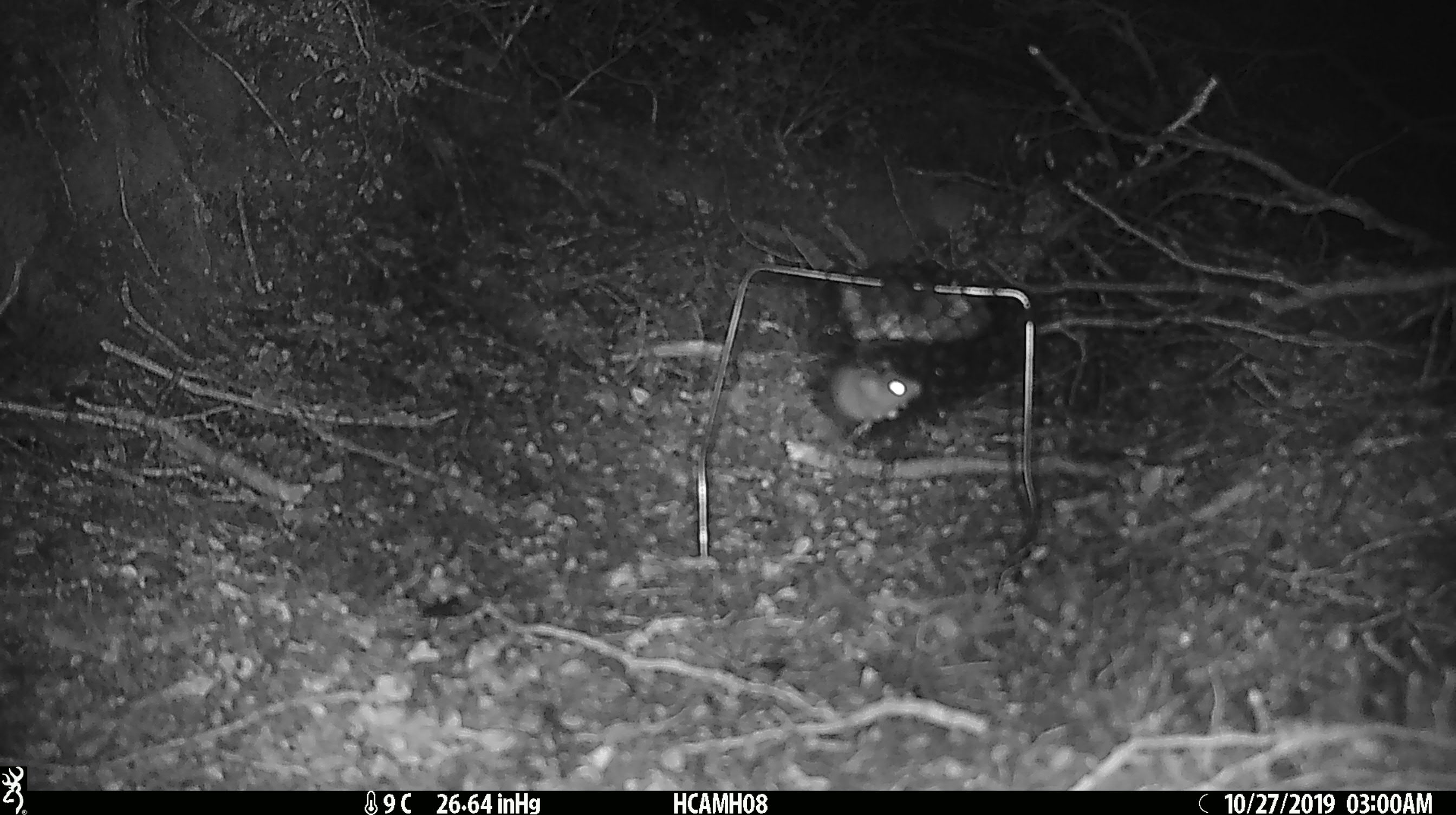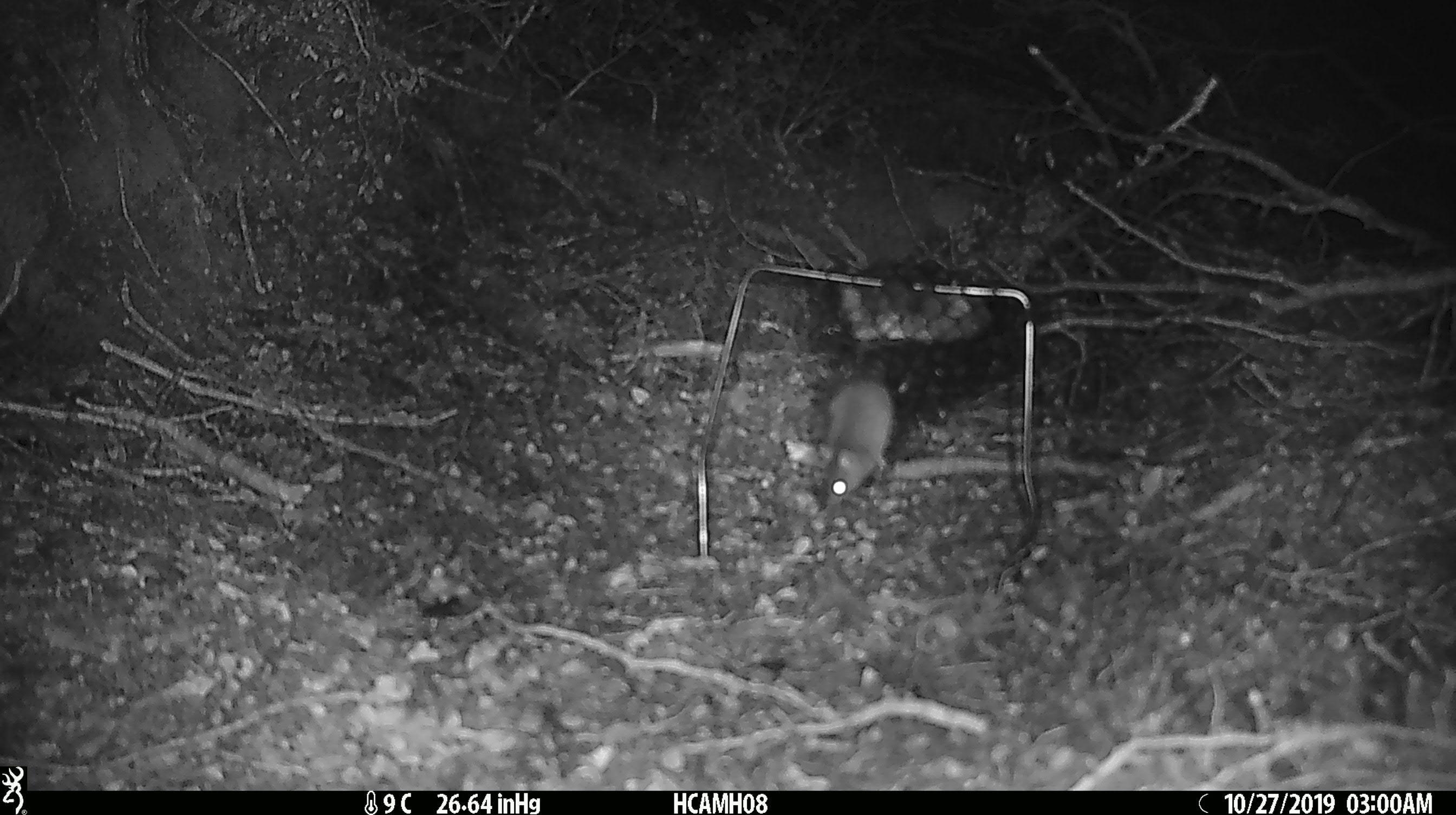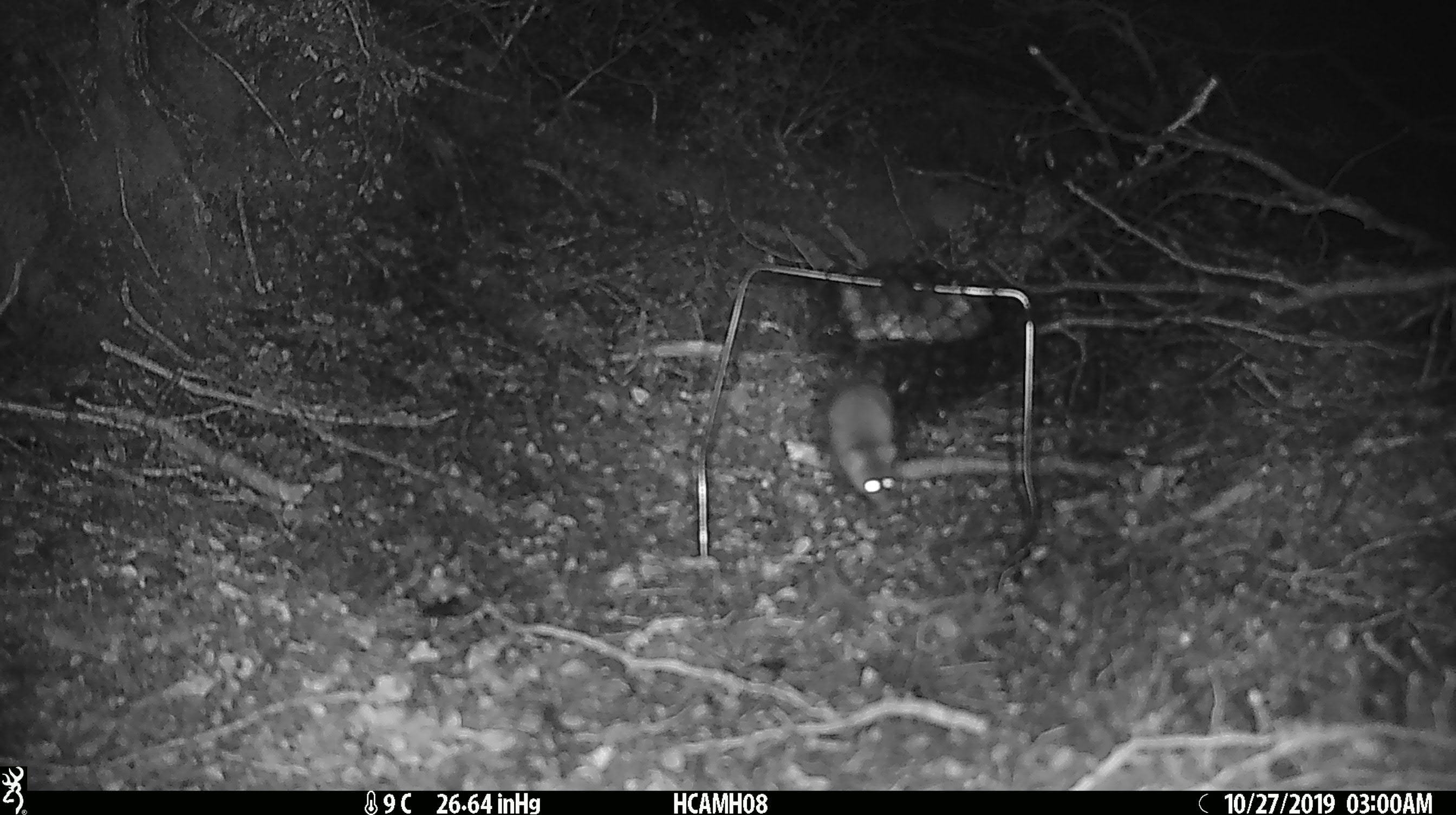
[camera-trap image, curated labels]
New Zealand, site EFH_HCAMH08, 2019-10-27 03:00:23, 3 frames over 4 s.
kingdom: Animalia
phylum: Chordata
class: Mammalia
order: Rodentia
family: Muridae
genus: Mus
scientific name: Mus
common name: mouse